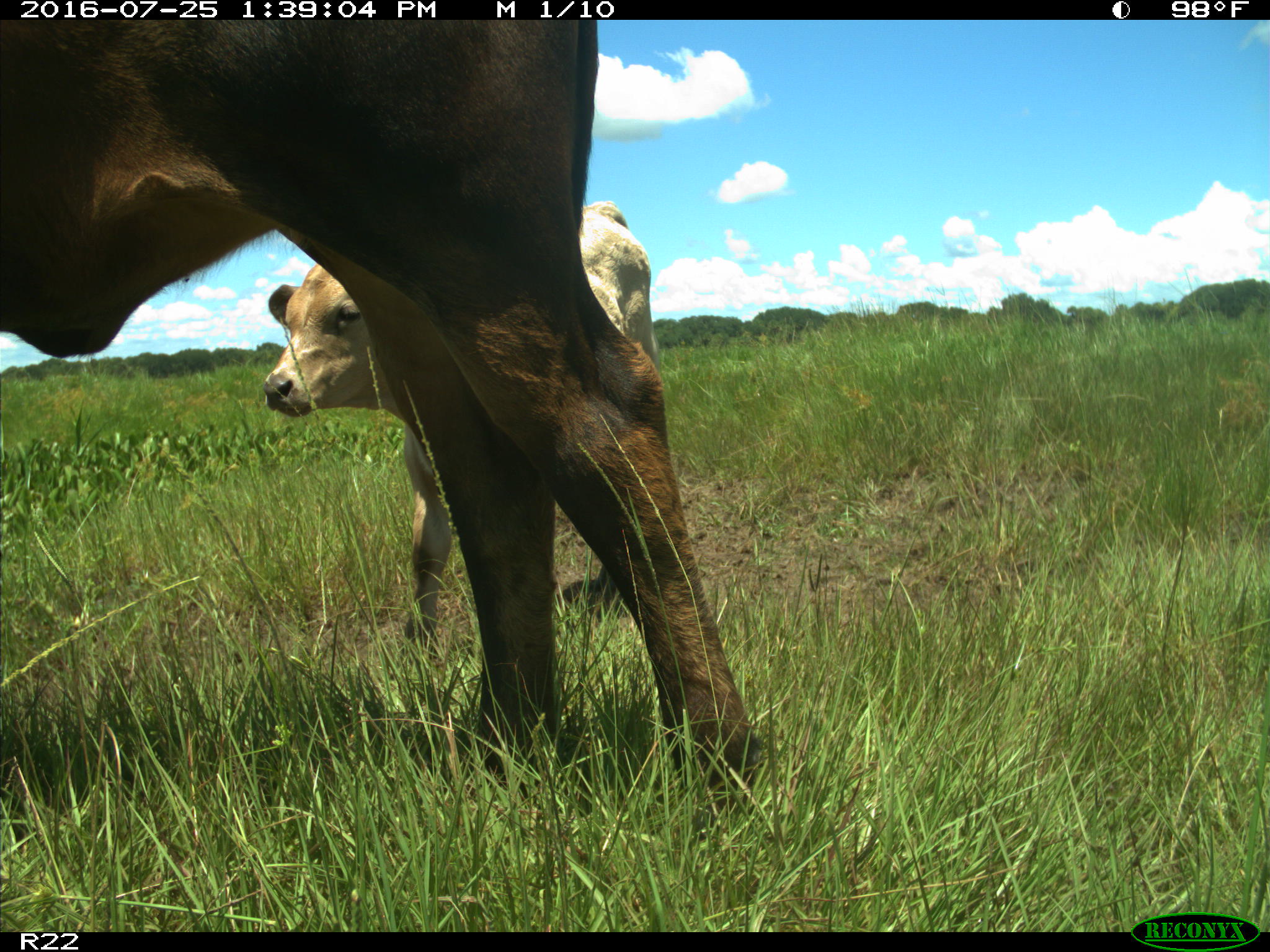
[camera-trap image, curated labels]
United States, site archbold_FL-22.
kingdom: Animalia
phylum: Chordata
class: Mammalia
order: Artiodactyla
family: Bovidae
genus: Bos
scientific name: Bos taurus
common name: domestic cow